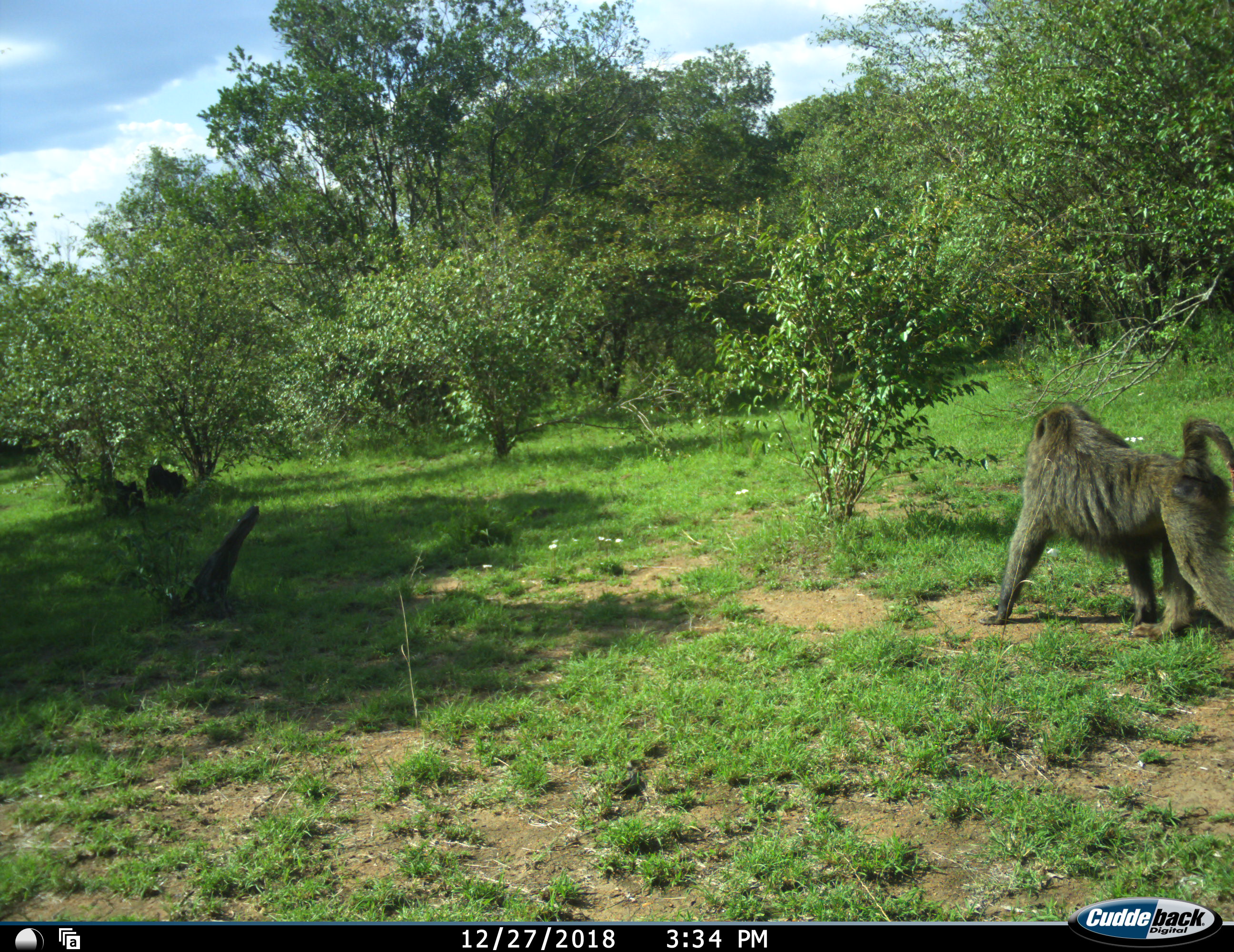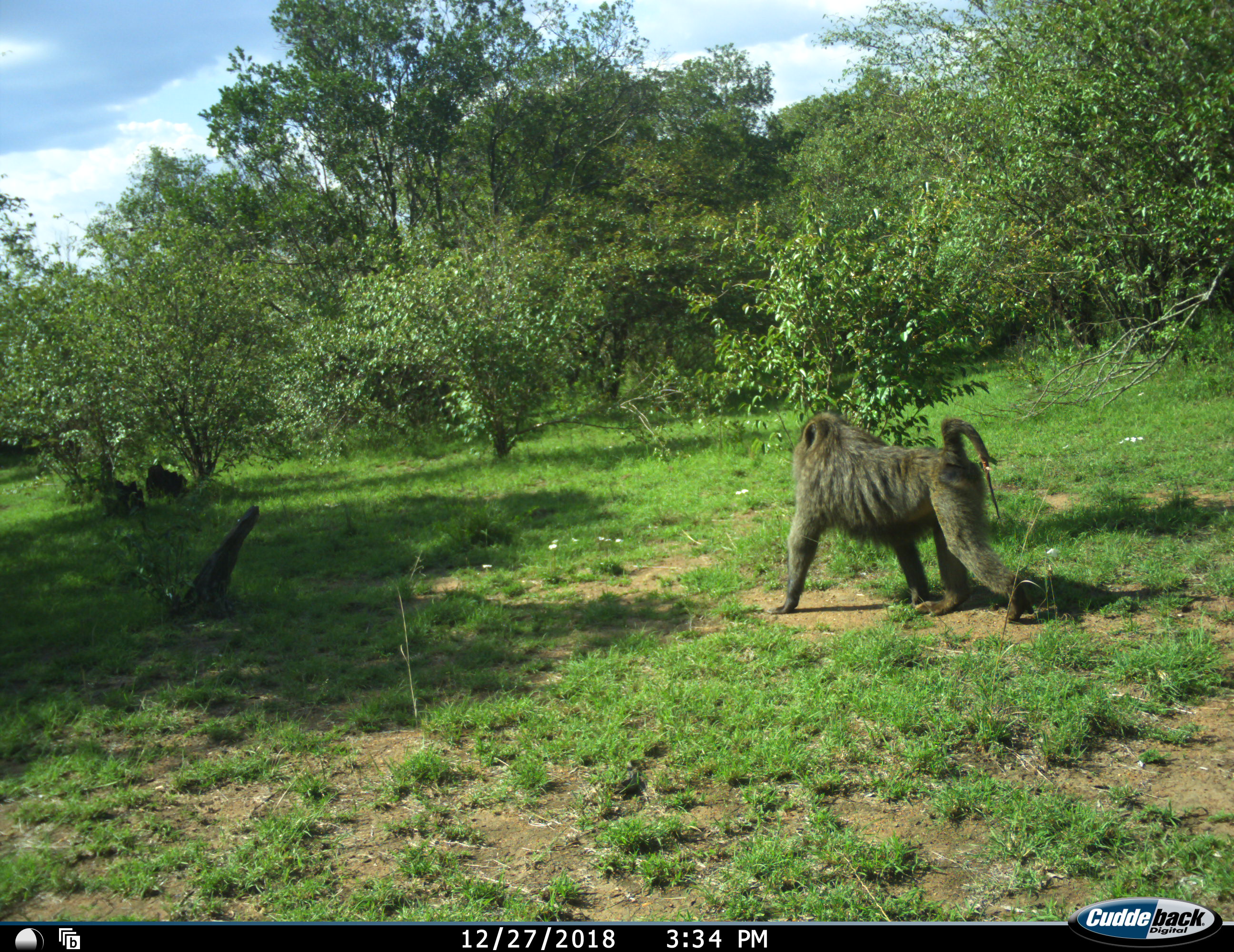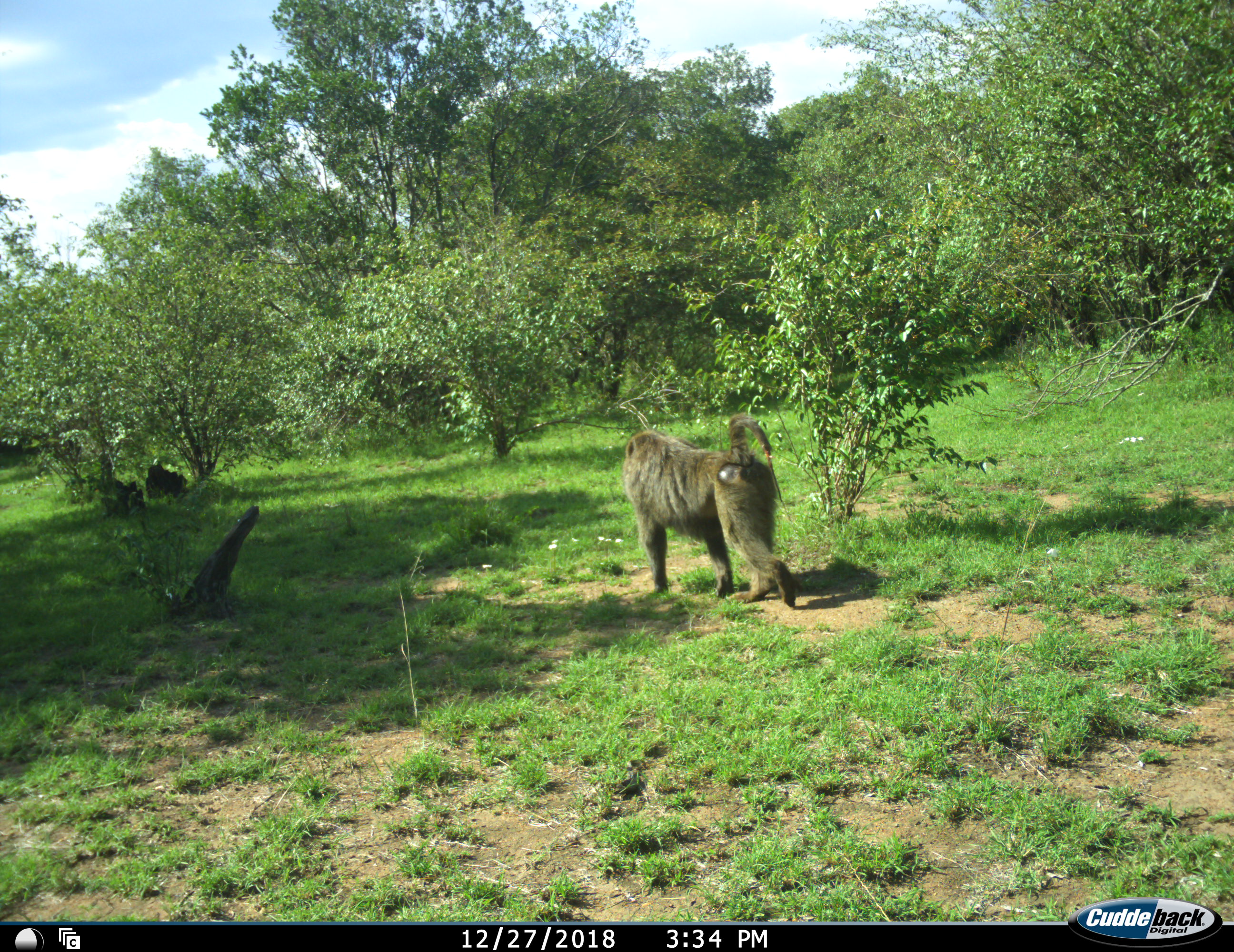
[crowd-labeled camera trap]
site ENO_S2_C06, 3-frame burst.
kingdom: Animalia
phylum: Chordata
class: Mammalia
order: Primates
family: Cercopithecidae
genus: Papio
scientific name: Papio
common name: baboon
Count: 1.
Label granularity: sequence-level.